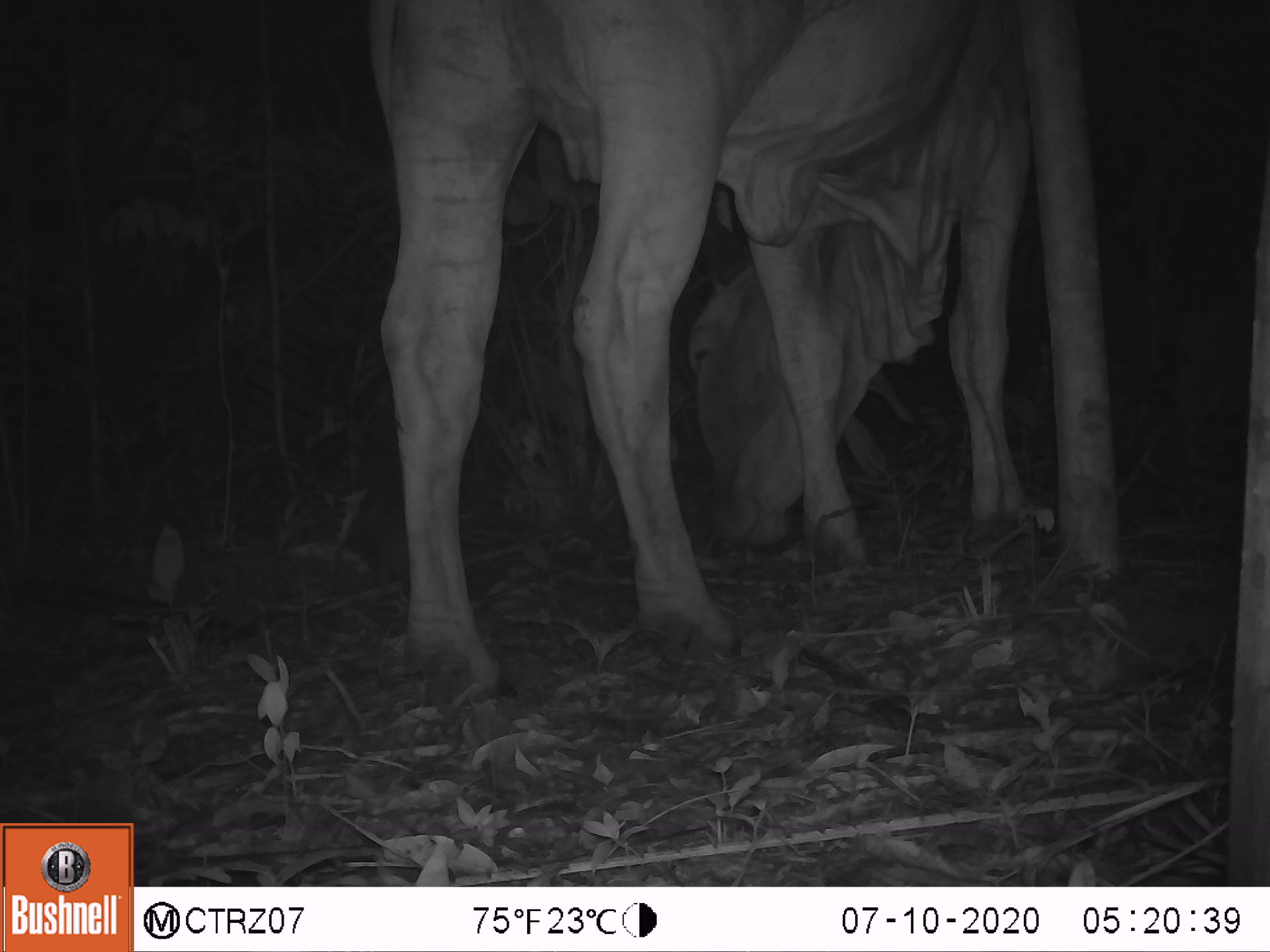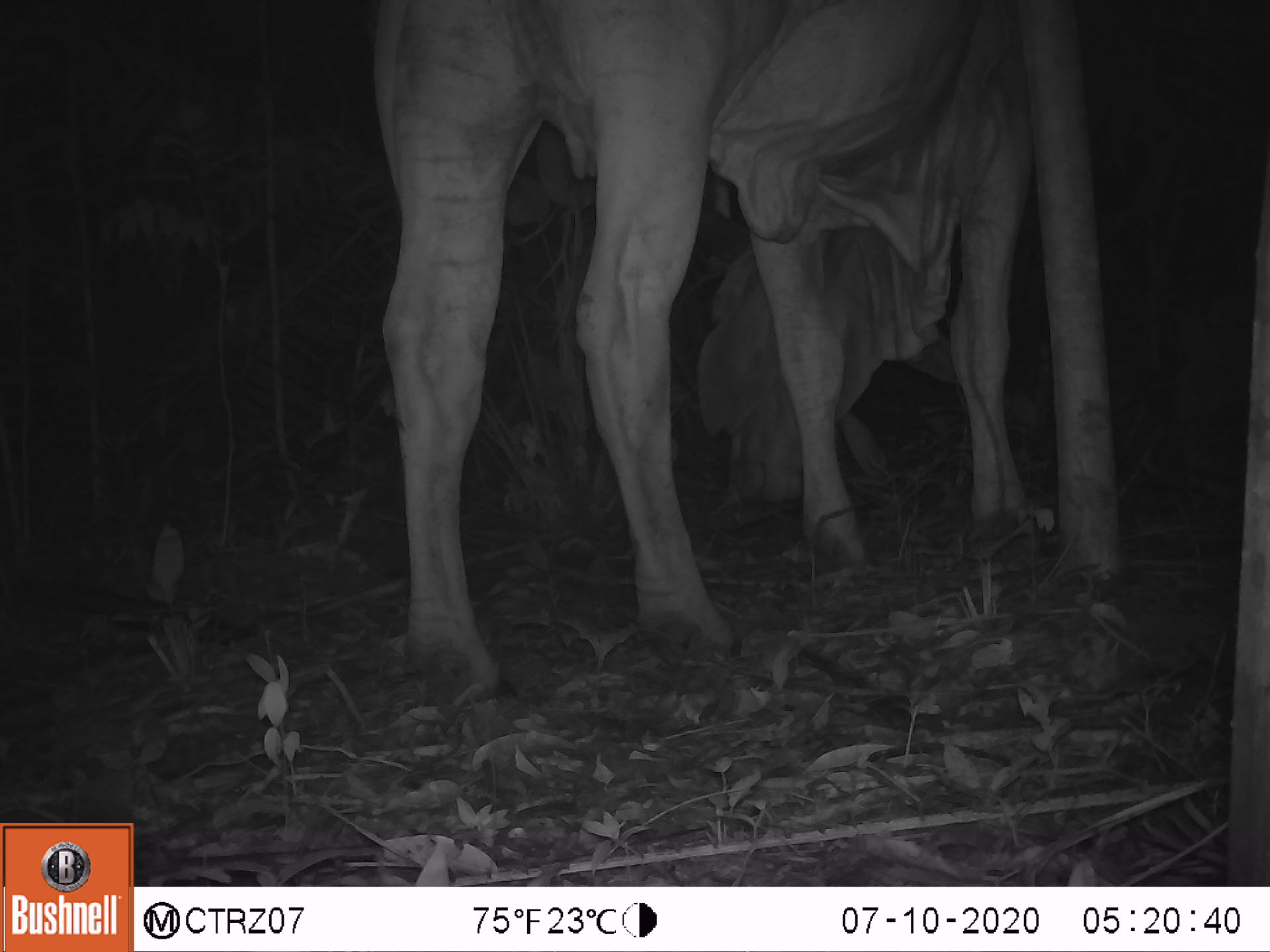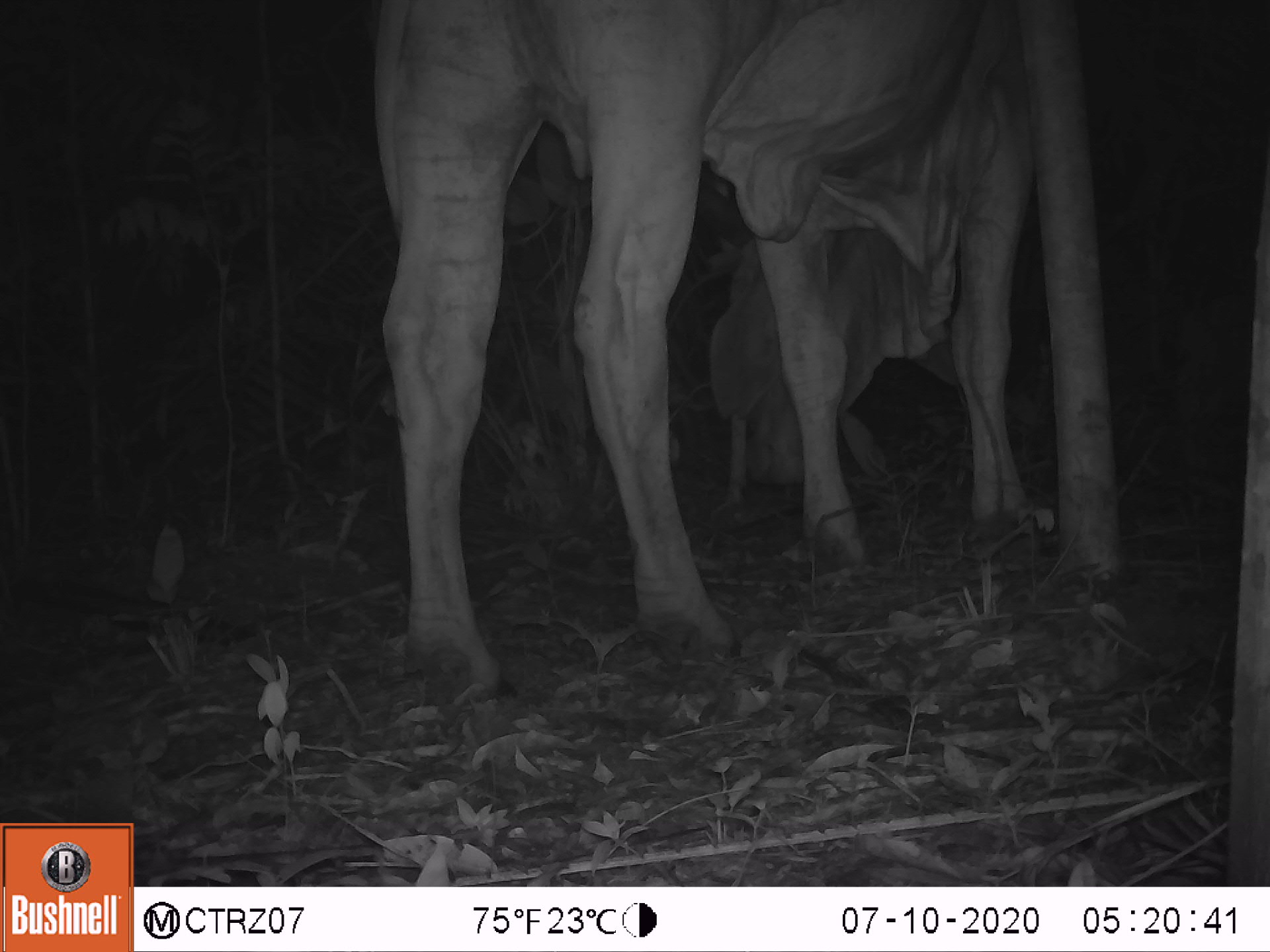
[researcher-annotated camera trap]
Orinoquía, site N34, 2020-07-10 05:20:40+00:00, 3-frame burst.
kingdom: Animalia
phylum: Chordata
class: Mammalia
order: Artiodactyla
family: Bovidae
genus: Bos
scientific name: Bos taurus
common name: cow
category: cattle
Cattle (cow) (Bos taurus).